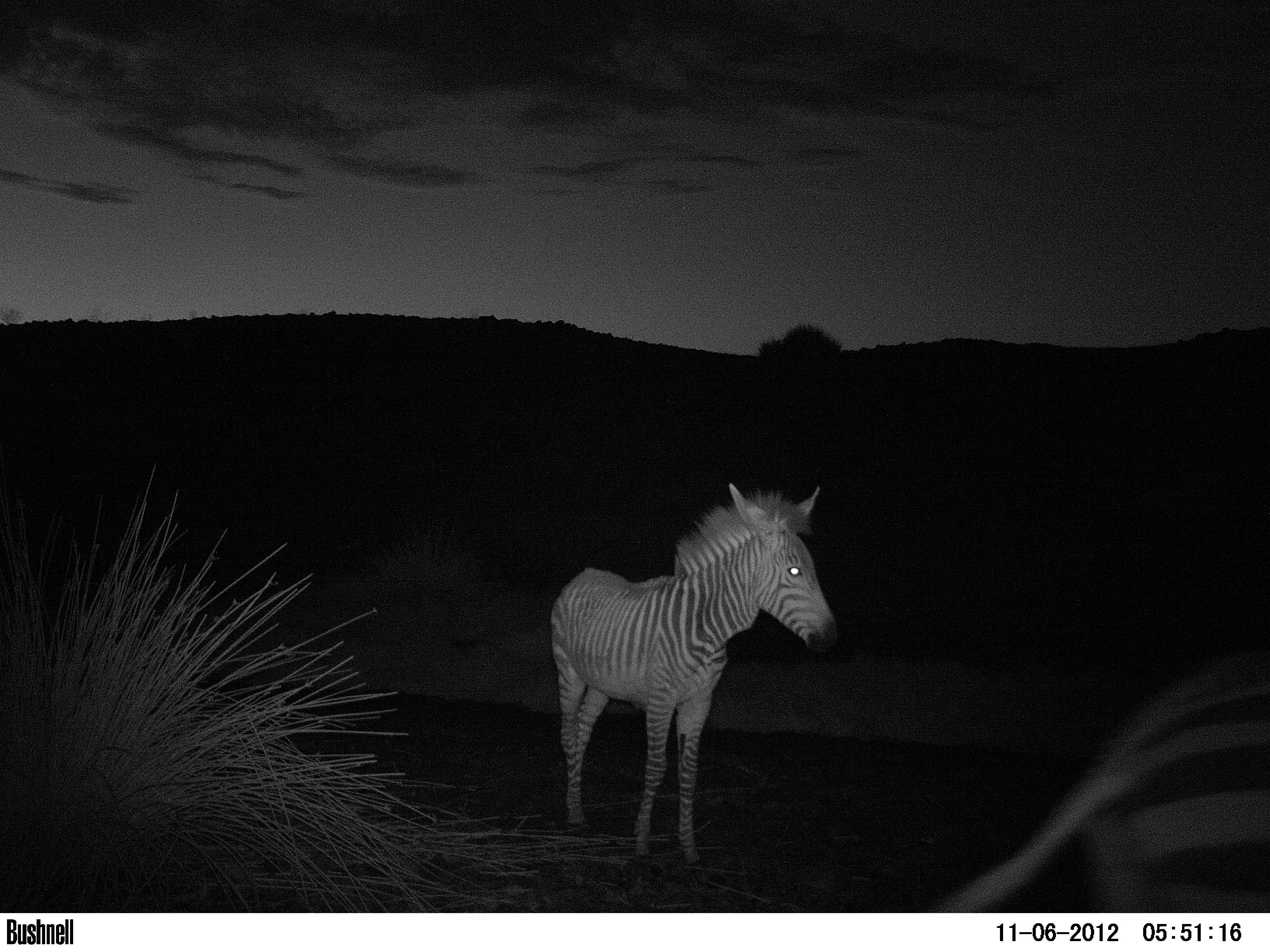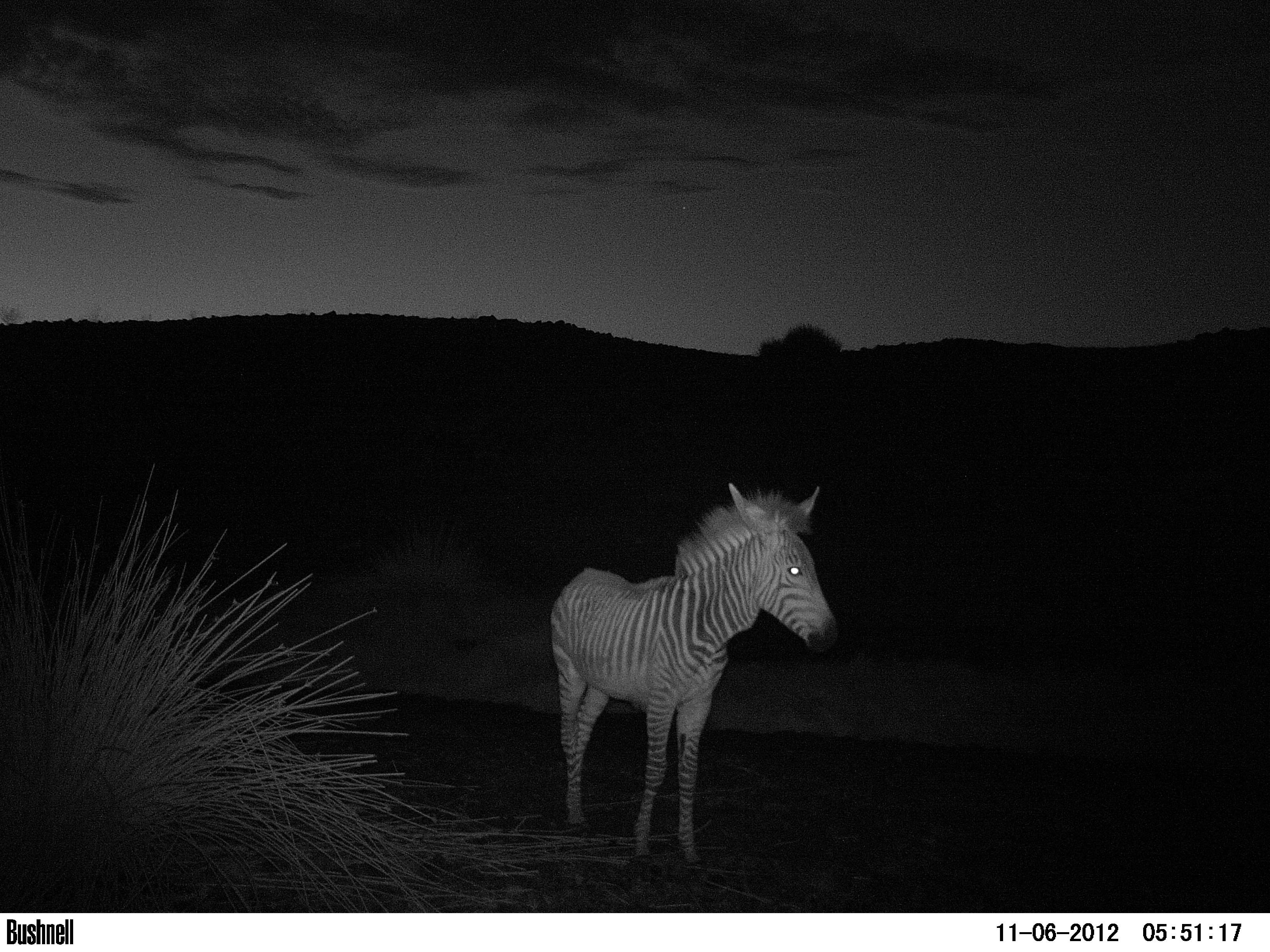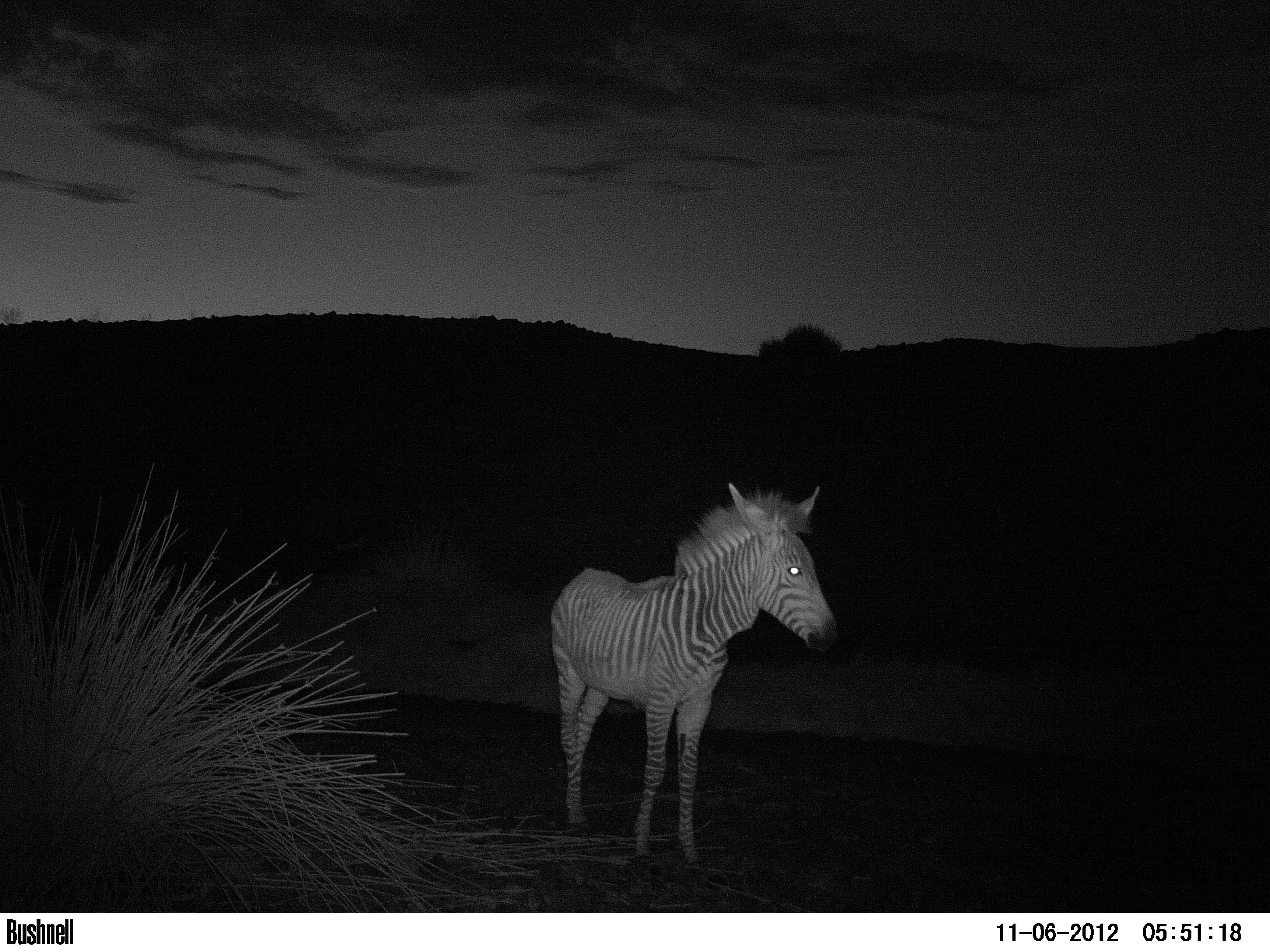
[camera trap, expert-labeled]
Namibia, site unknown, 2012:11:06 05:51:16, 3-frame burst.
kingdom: Animalia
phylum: Chordata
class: Mammalia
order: Perissodactyla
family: Equidae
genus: Equus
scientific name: Equus zebra hartmannae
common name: hartmann's mountain zebra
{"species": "Equus zebra hartmannae (hartmann's mountain zebra)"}